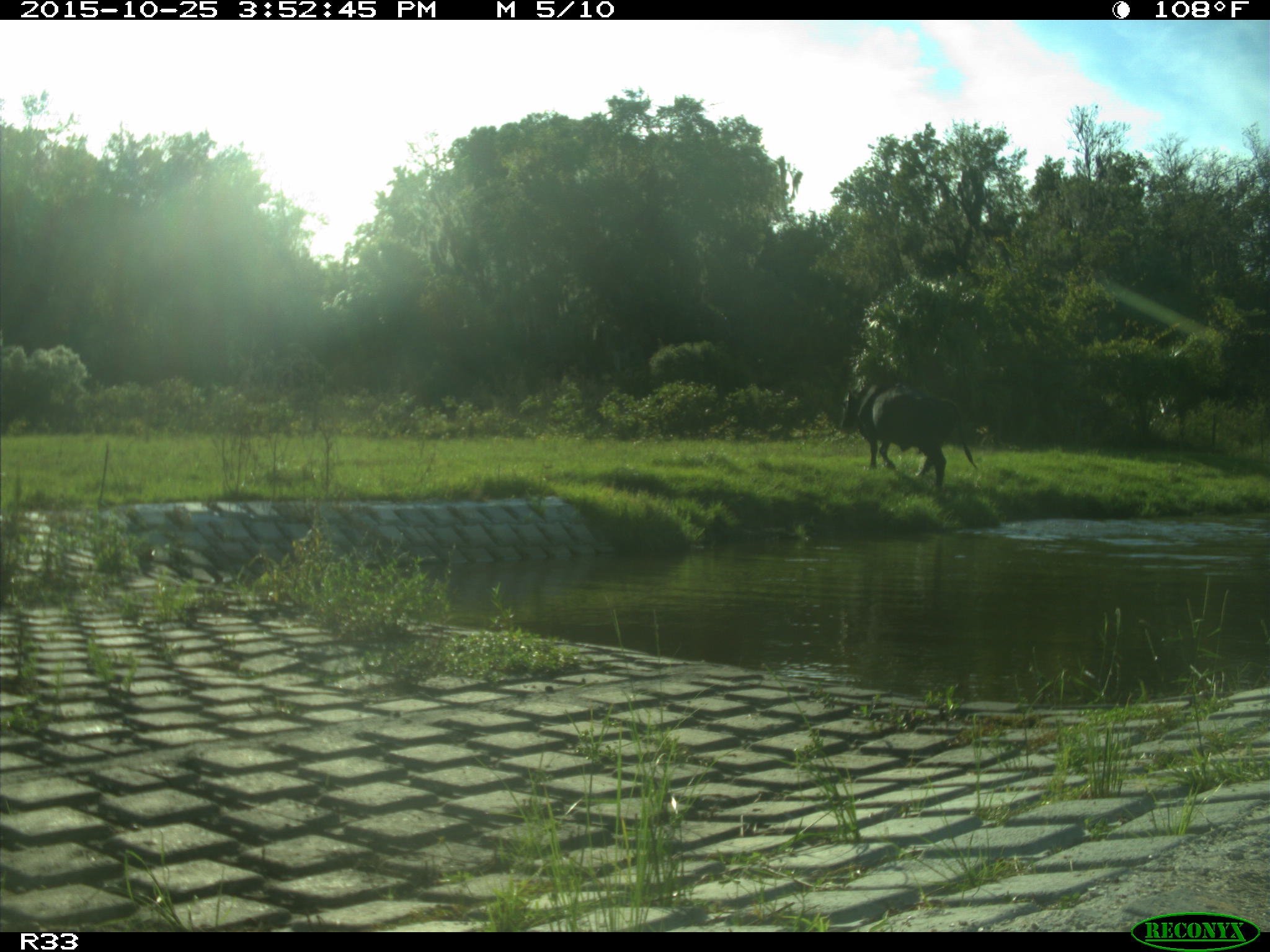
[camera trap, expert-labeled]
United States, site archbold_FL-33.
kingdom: Animalia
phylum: Chordata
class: Mammalia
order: Artiodactyla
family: Bovidae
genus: Bos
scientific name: Bos taurus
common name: domestic cow